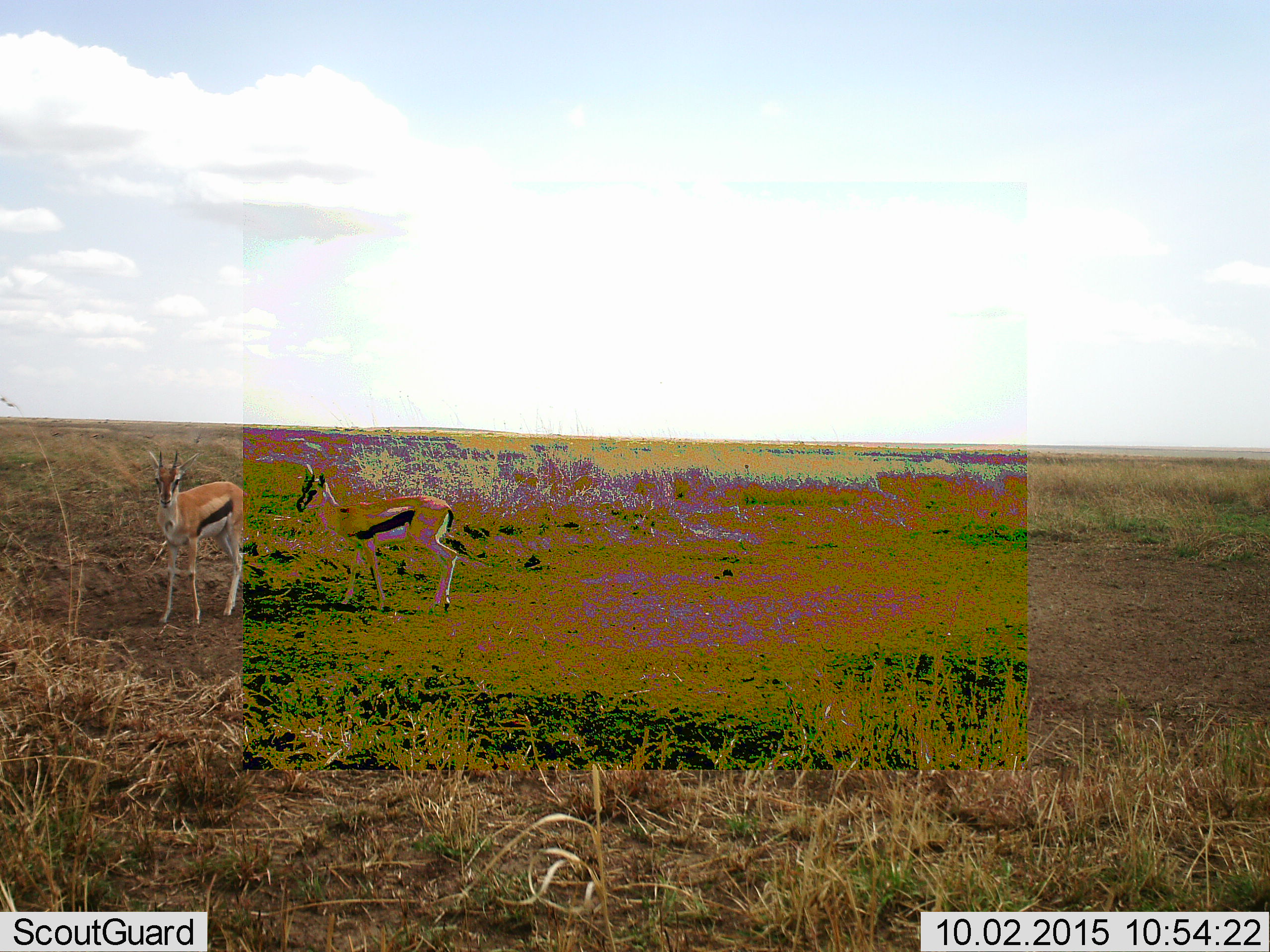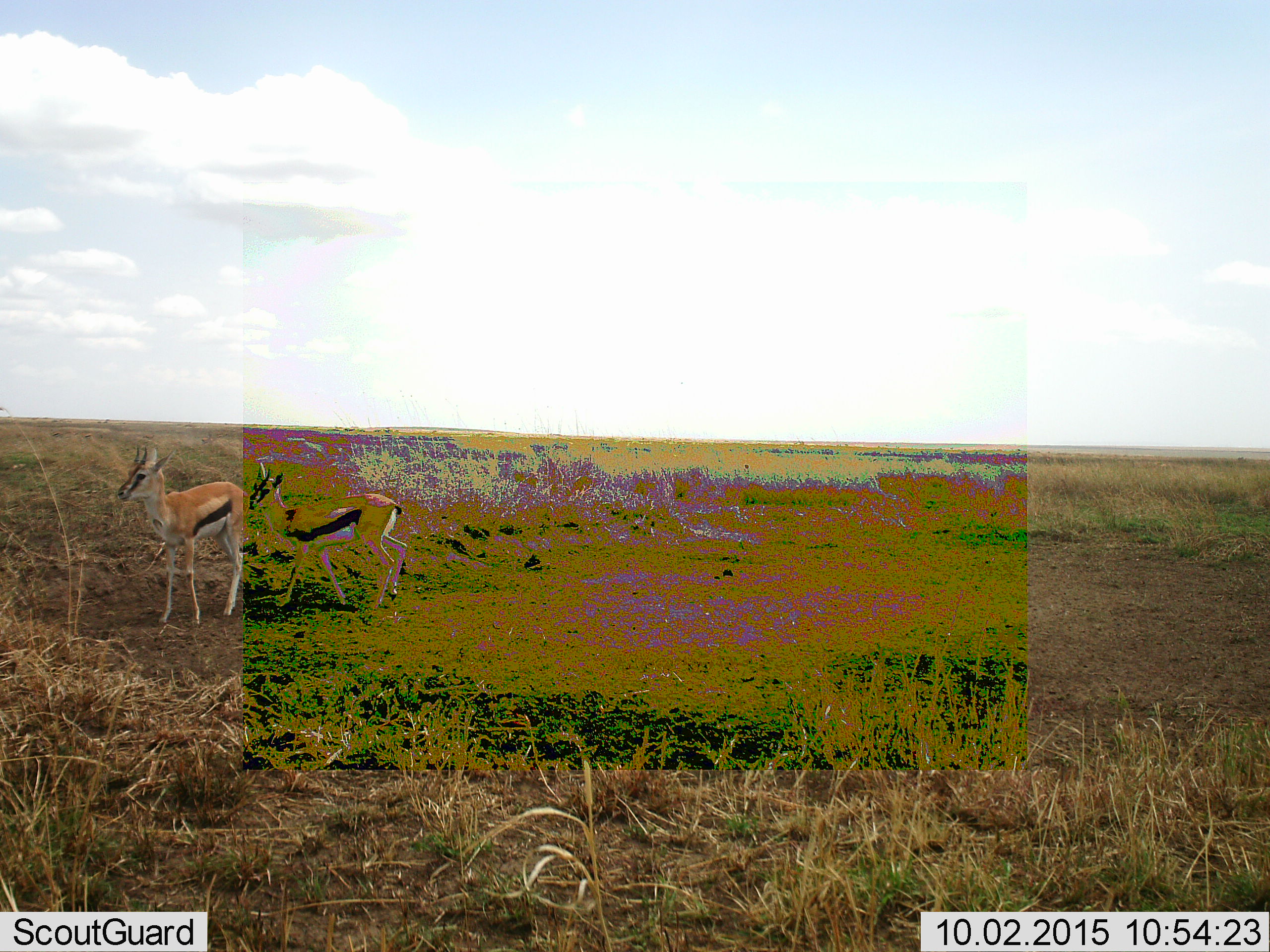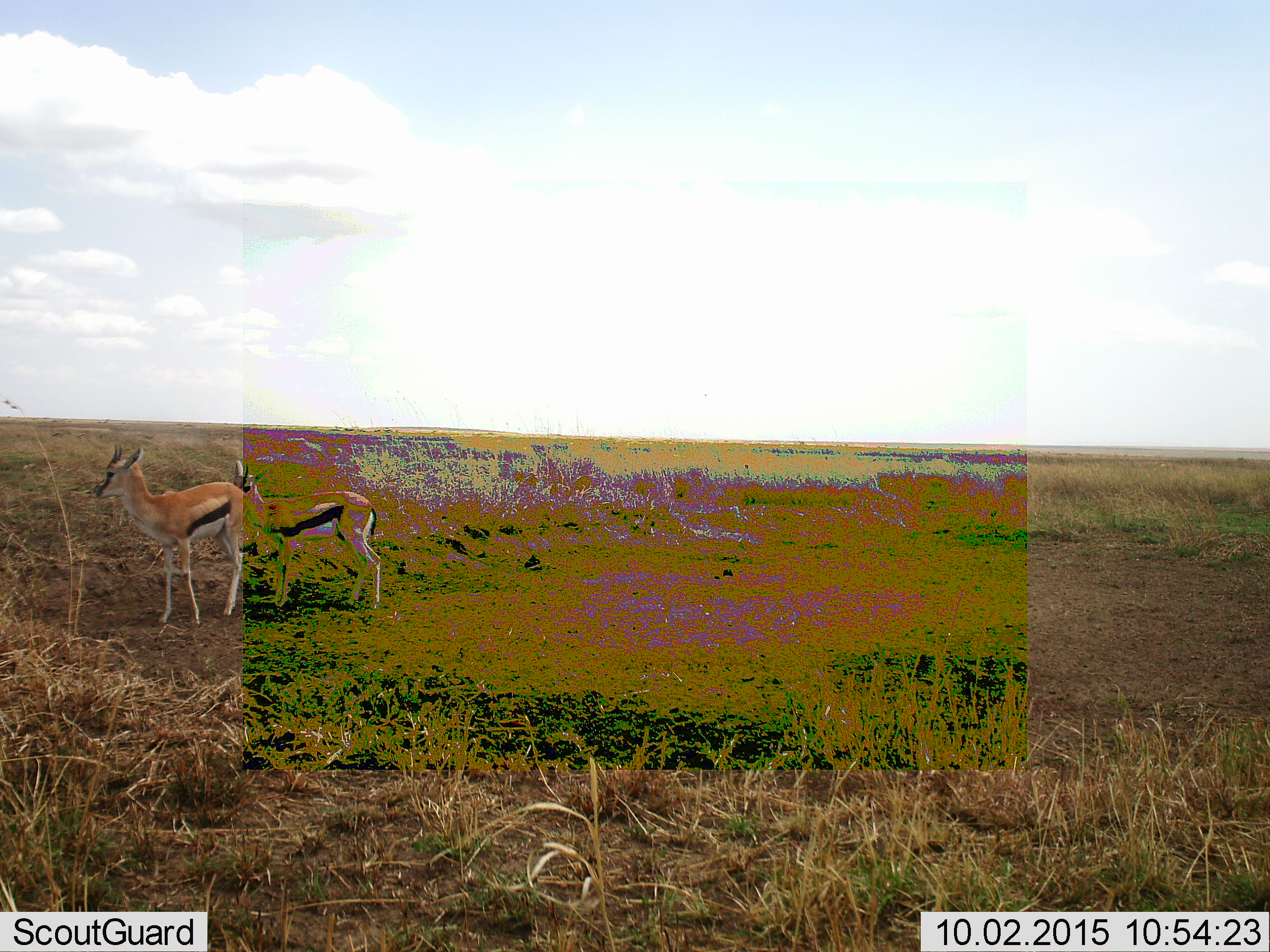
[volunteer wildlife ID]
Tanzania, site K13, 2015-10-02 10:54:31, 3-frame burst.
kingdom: Animalia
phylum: Chordata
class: Mammalia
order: Artiodactyla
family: Bovidae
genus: Eudorcas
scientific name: Eudorcas thomsonii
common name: thomson's gazelle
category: gazellethomsons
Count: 2.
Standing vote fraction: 89%.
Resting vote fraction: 0%.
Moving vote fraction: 11%.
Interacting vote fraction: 0%.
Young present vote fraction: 11%.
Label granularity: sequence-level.